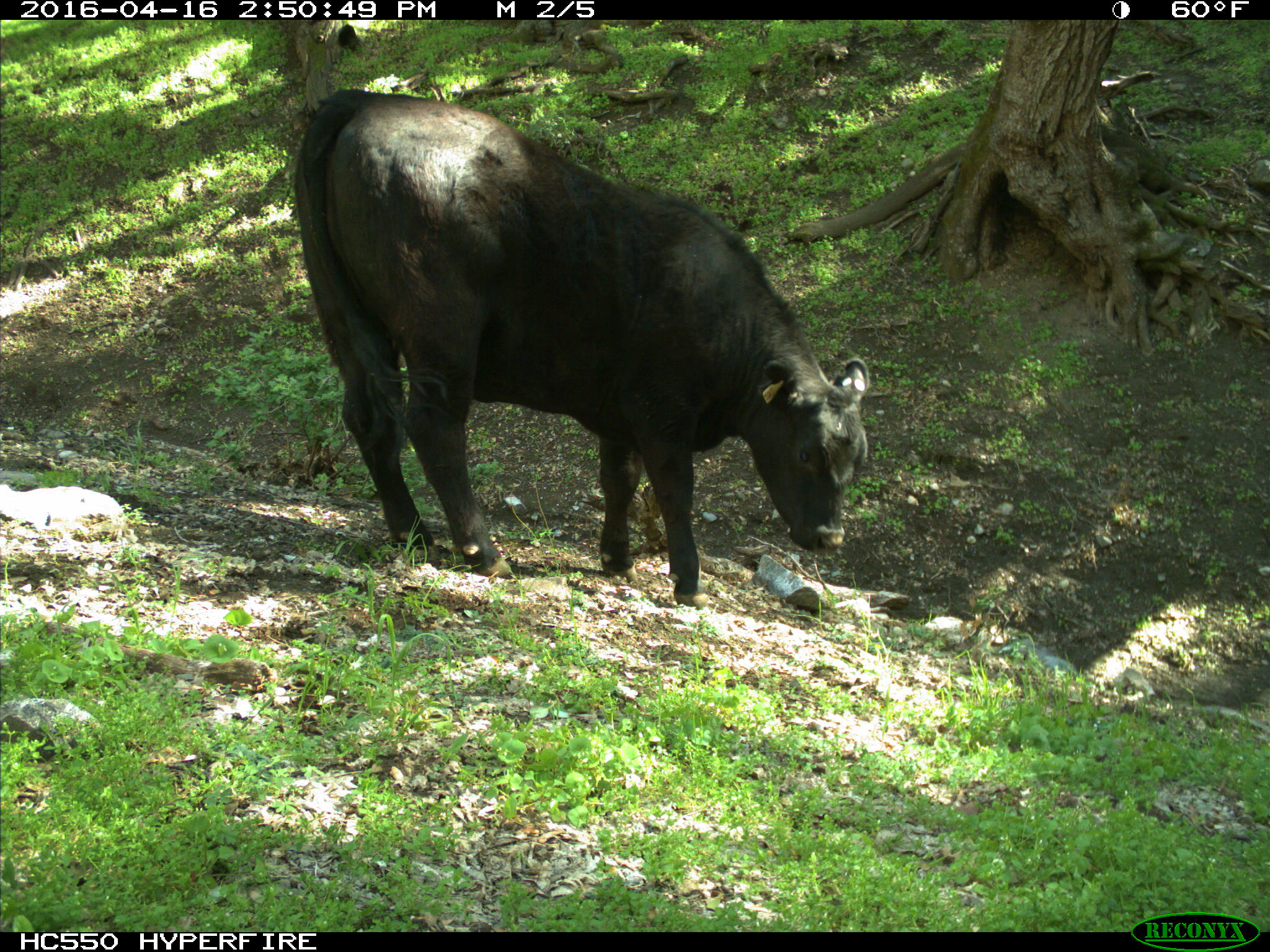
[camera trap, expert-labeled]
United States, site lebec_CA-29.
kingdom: Animalia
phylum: Chordata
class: Mammalia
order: Artiodactyla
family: Bovidae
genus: Bos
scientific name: Bos taurus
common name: domestic cow